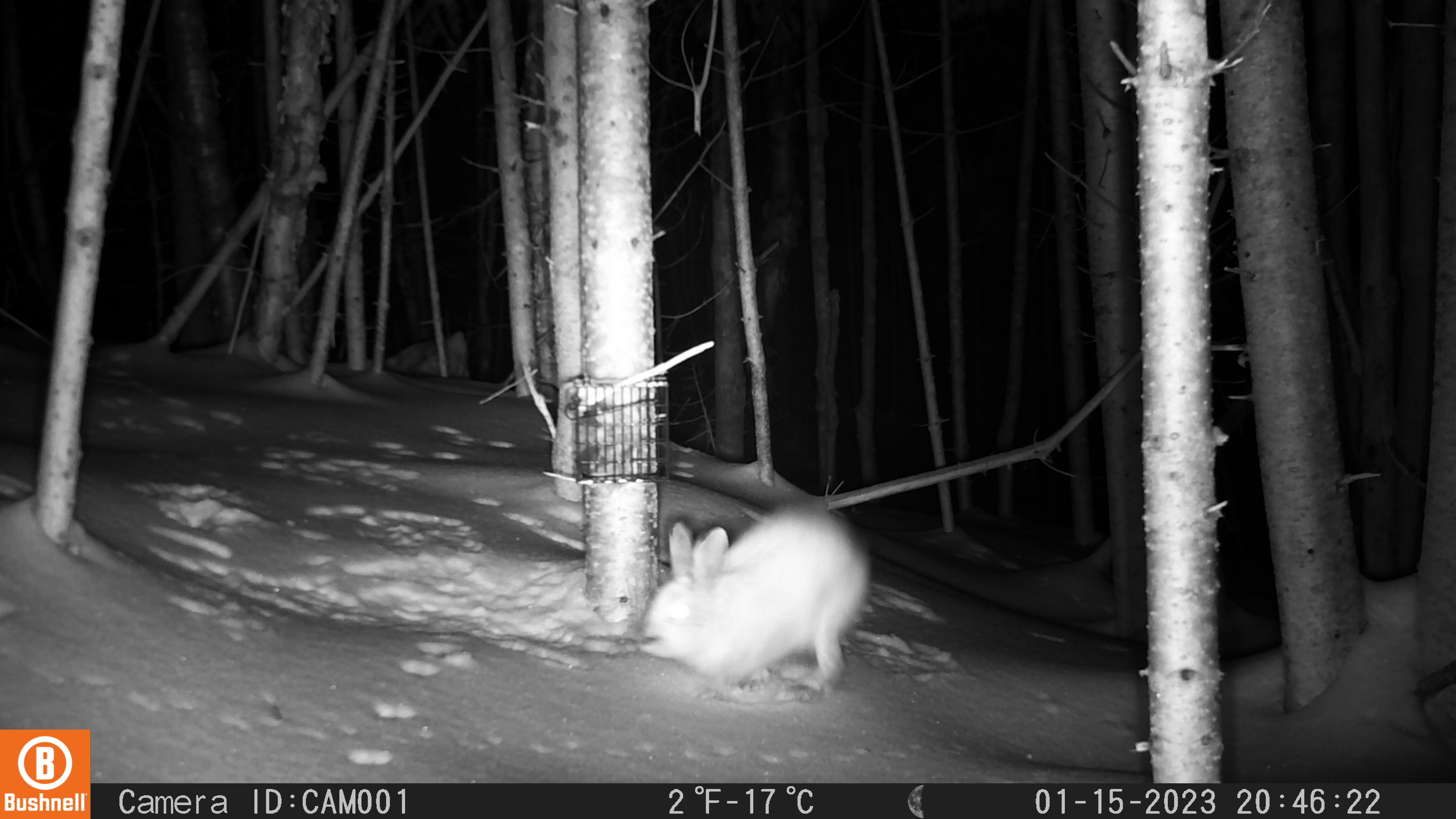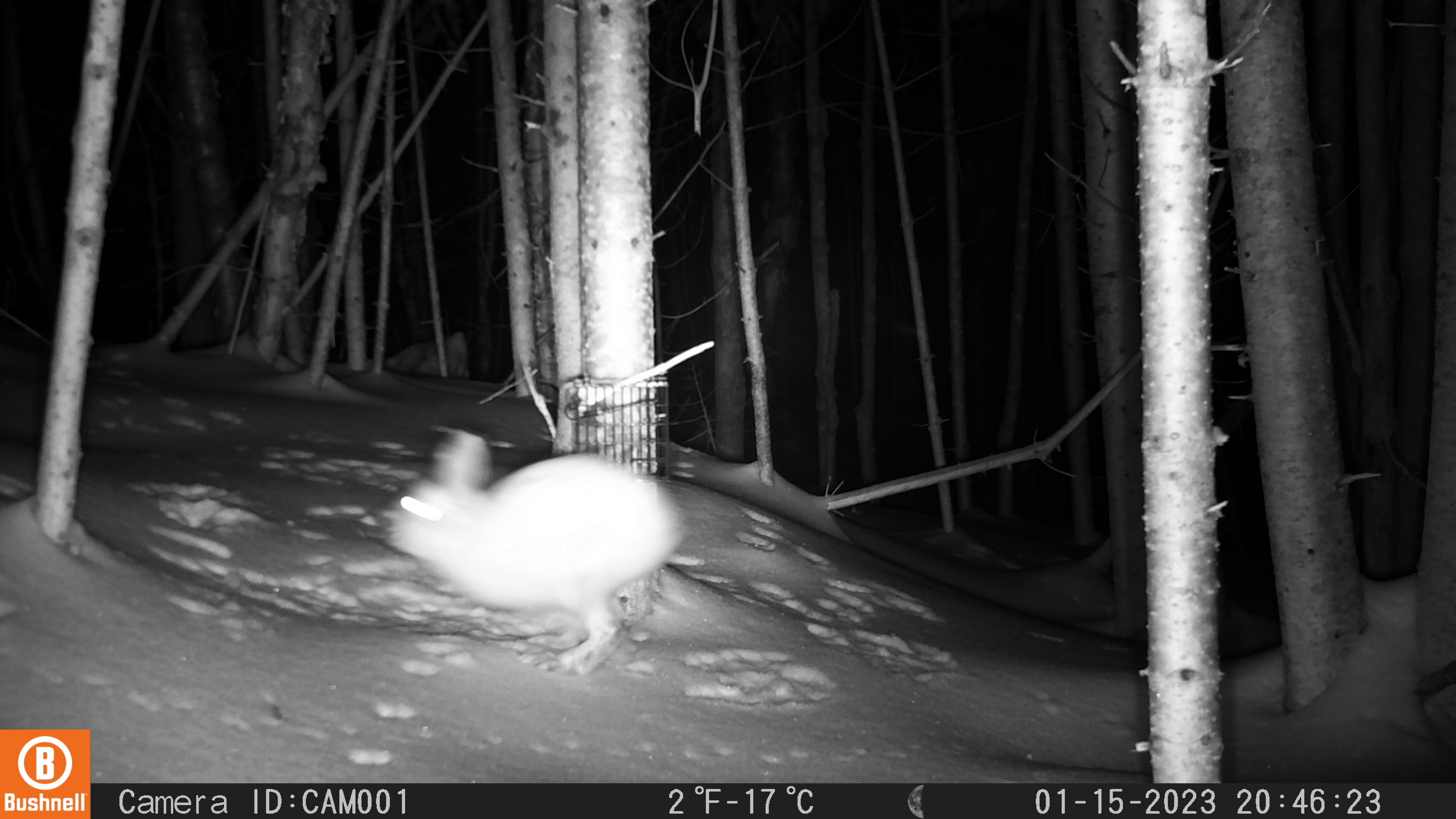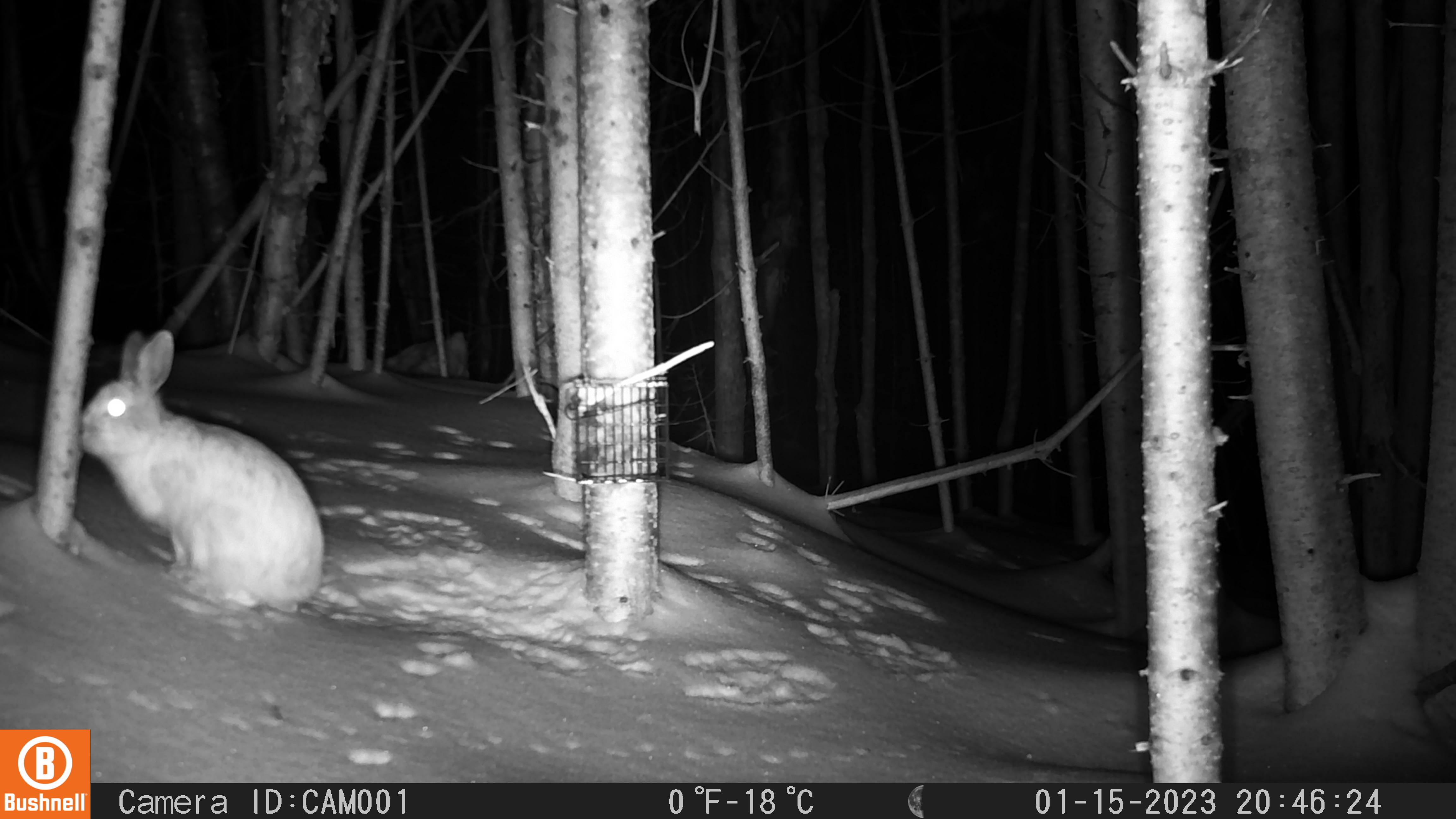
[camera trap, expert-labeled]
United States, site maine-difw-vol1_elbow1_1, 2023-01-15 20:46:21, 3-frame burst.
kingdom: Animalia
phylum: Chordata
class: Mammalia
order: Lagomorpha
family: Leporidae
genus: Lepus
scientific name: Lepus americanus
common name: snowshoe hare